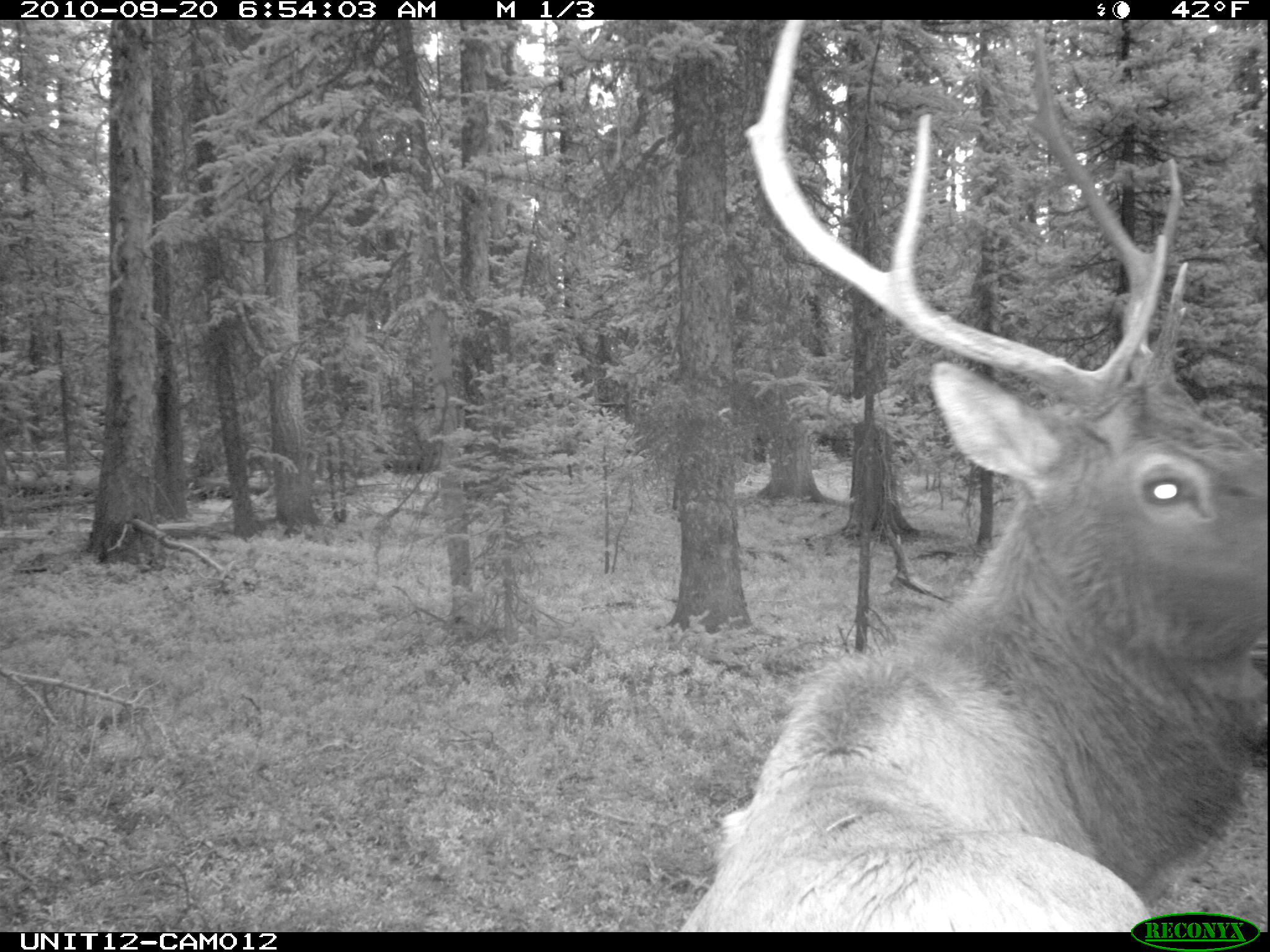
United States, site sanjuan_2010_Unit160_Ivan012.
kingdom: Animalia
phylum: Chordata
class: Mammalia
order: Artiodactyla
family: Cervidae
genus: Cervus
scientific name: Cervus elaphus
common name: red deer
Cervus elaphus (red deer).